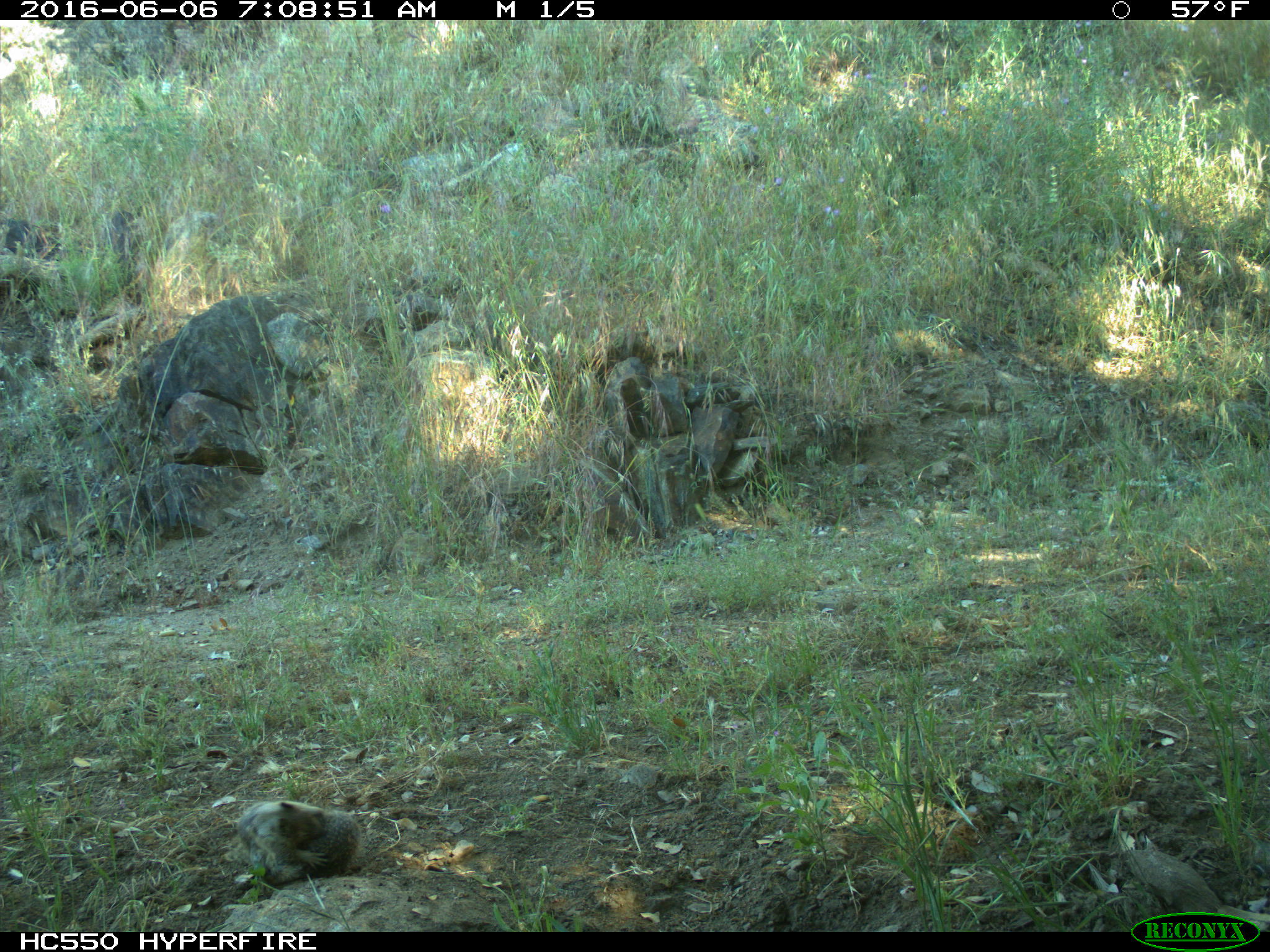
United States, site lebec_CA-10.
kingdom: Animalia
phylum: Chordata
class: Mammalia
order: Rodentia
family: Sciuridae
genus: Otospermophilus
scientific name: Otospermophilus beecheyi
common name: california ground squirrel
Otospermophilus beecheyi (california ground squirrel).